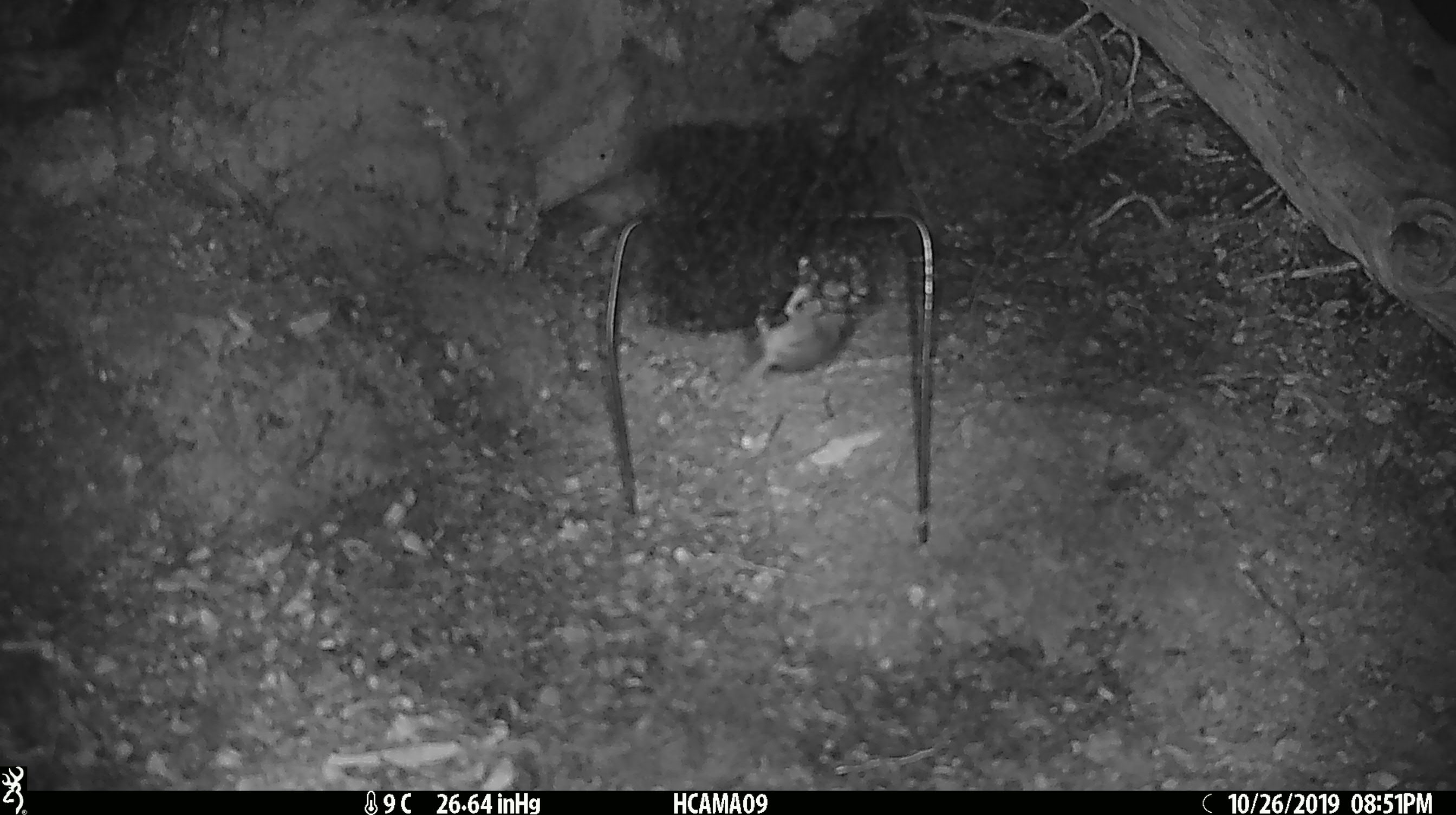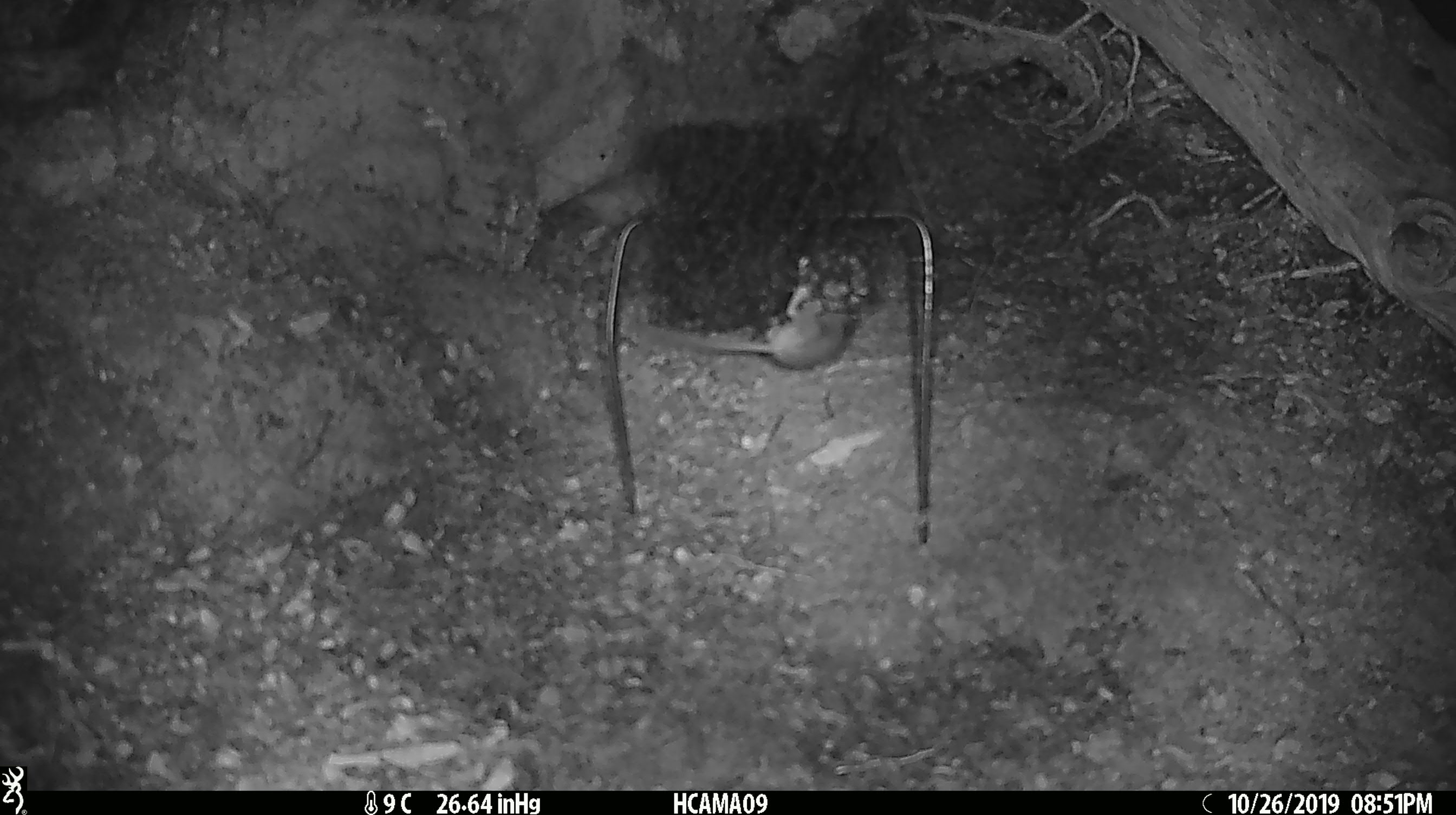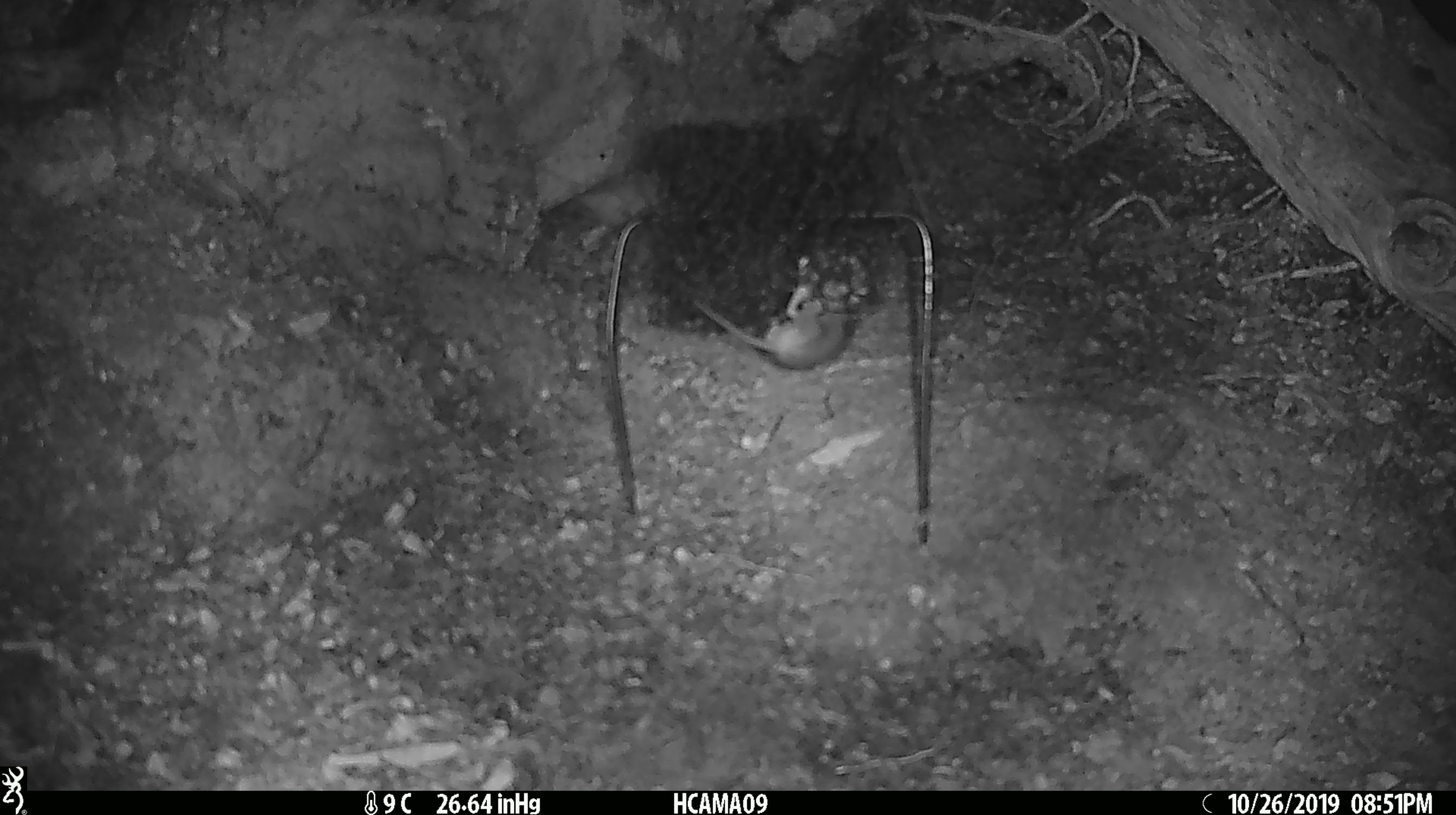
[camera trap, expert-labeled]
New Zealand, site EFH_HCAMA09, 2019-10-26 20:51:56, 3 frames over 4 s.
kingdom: Animalia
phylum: Chordata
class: Mammalia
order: Rodentia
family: Muridae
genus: Mus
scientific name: Mus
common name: mouse